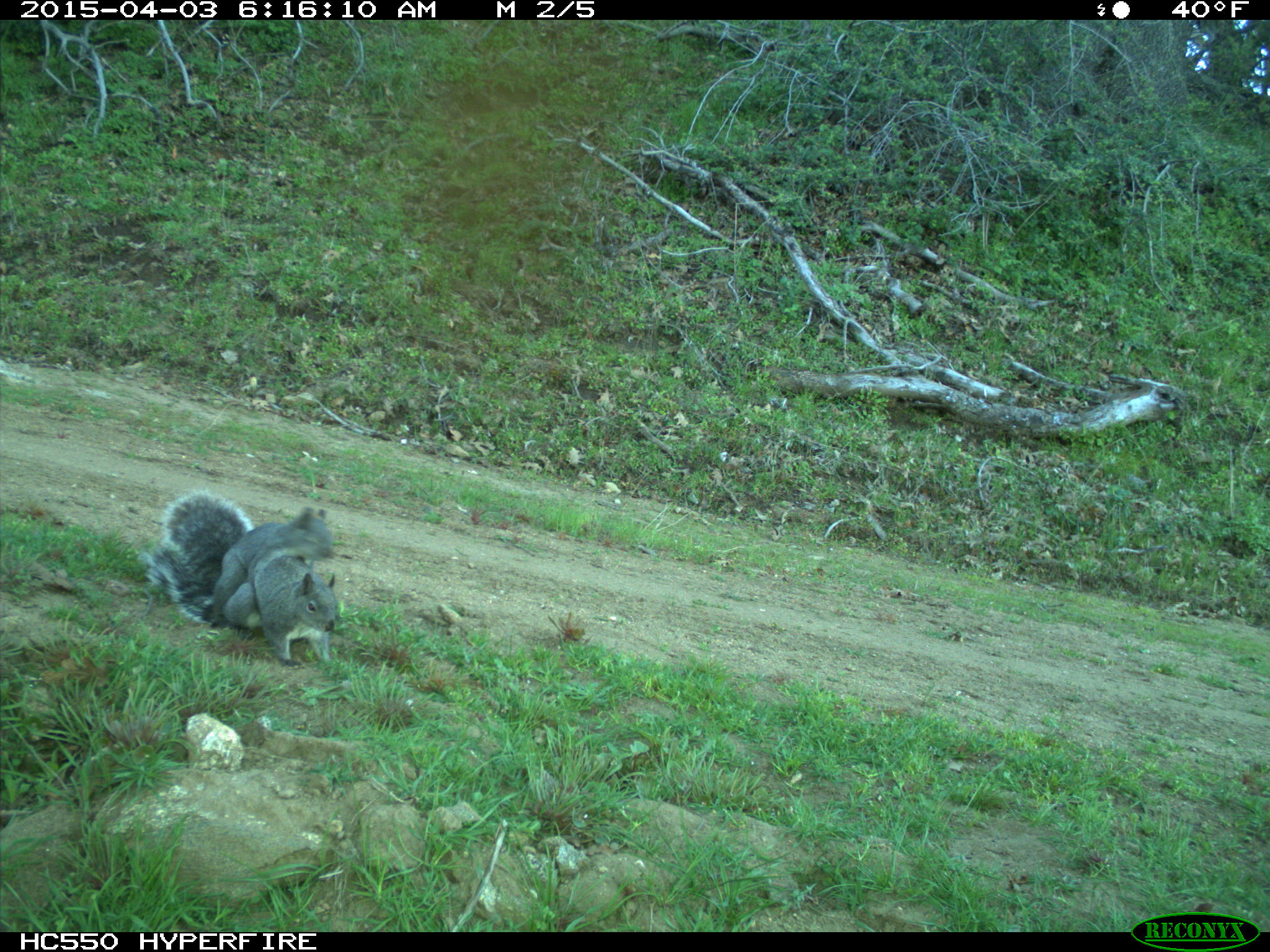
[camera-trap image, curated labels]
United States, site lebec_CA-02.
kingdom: Animalia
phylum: Chordata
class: Mammalia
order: Rodentia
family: Sciuridae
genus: Sciurus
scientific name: Sciurus carolinensis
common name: eastern gray squirrel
Sciurus carolinensis (eastern gray squirrel).